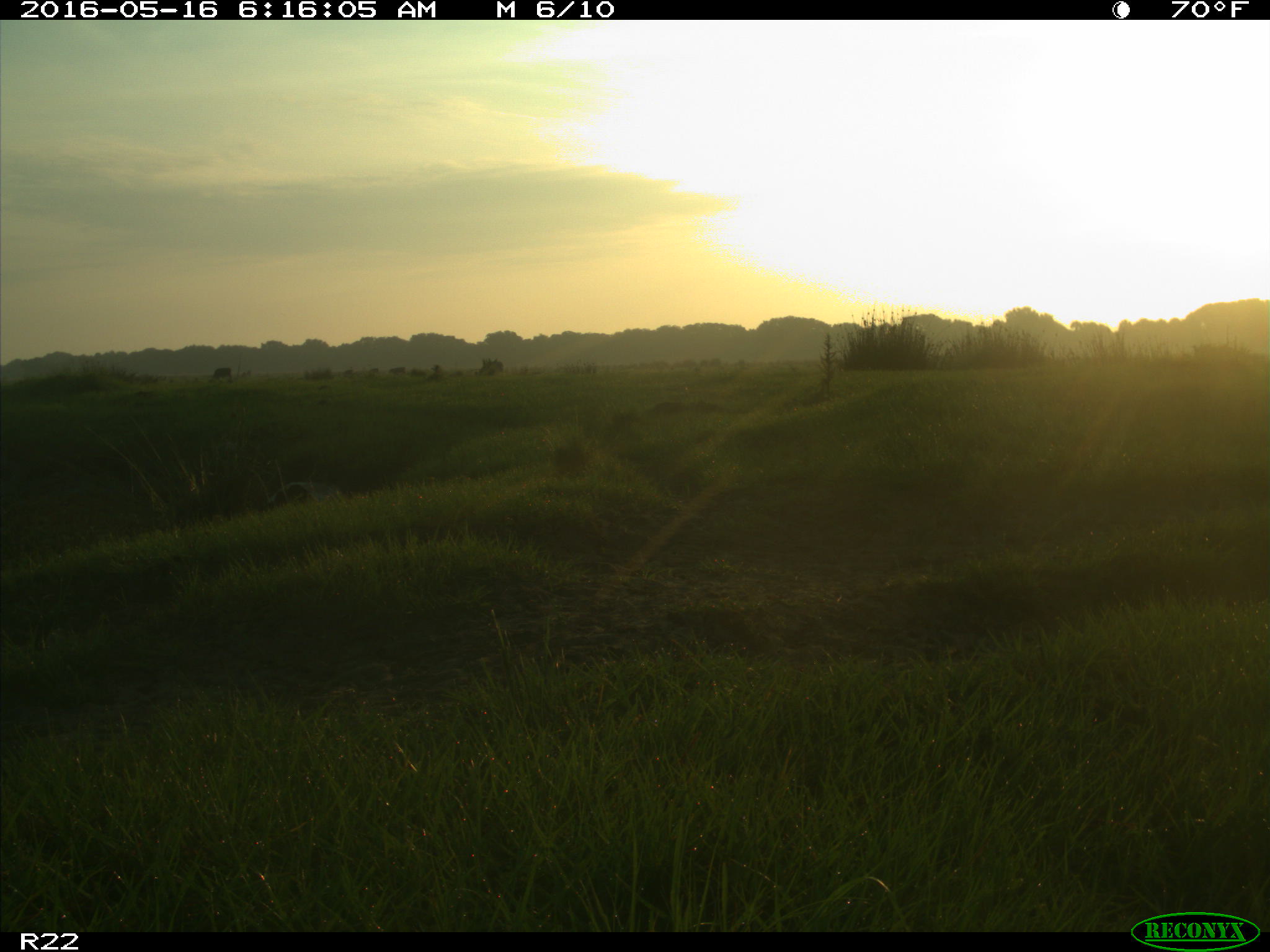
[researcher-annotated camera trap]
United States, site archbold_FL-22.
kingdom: Animalia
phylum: Chordata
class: Mammalia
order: Artiodactyla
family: Bovidae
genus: Bos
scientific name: Bos taurus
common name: domestic cow